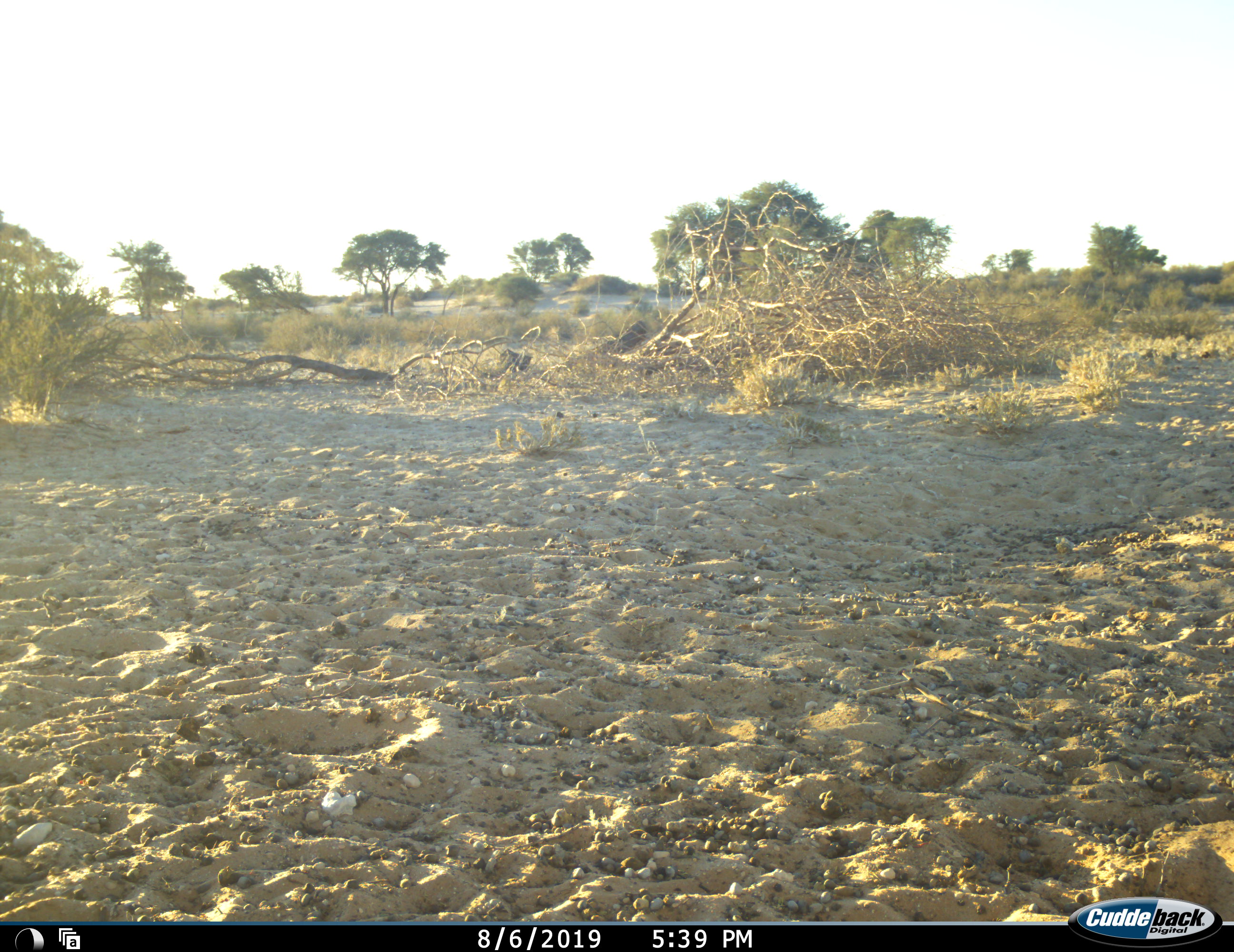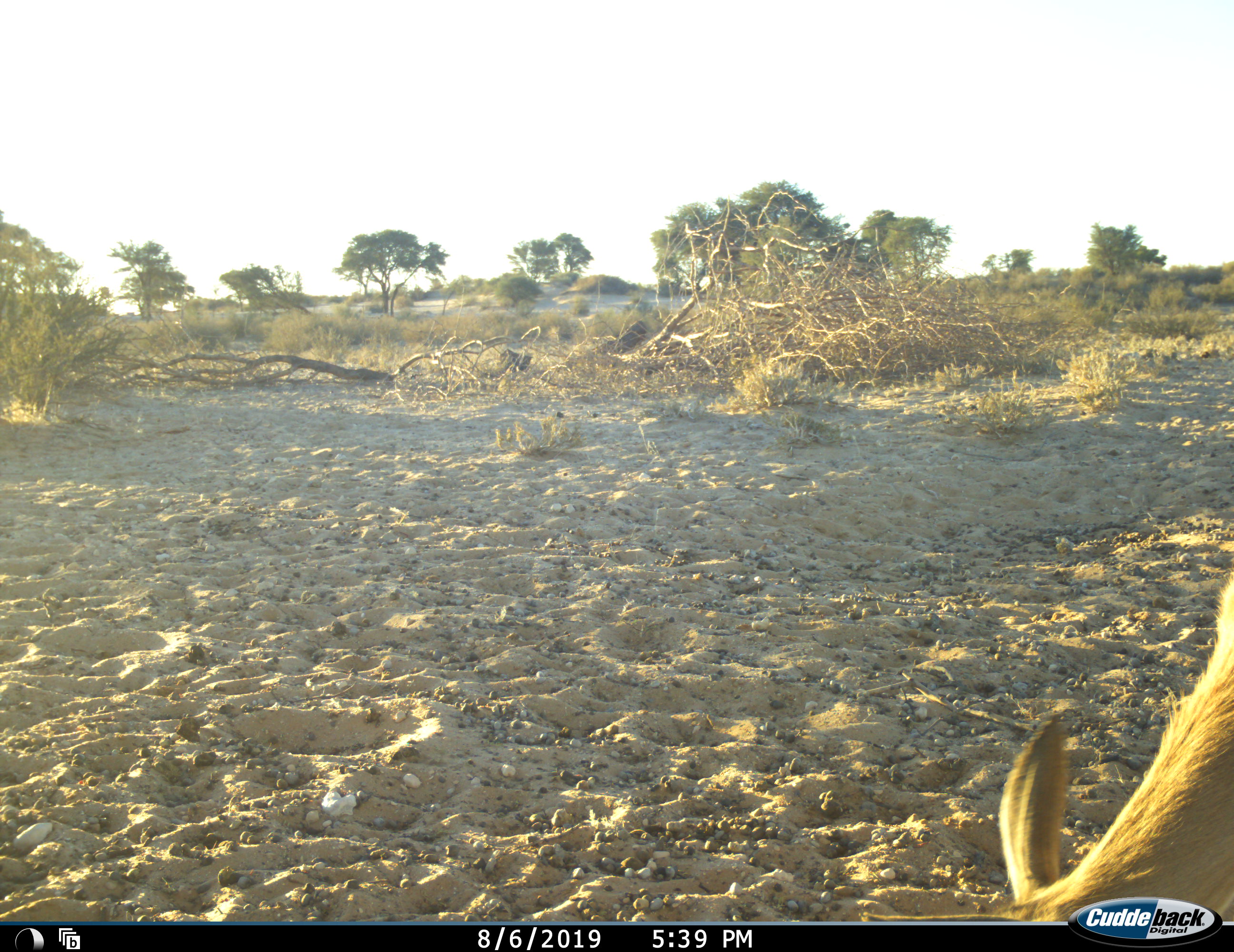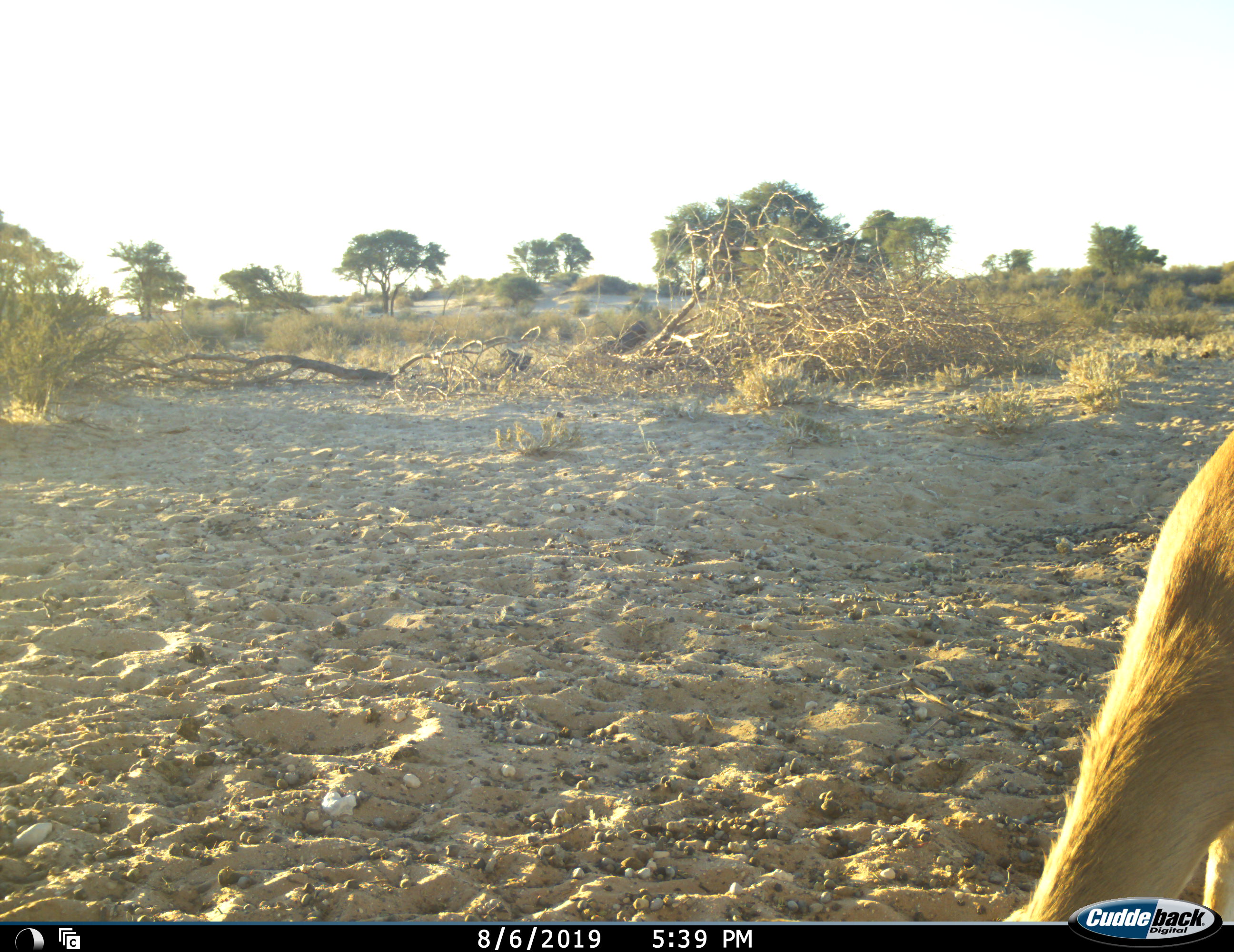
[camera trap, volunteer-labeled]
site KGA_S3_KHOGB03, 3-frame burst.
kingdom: Animalia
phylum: Chordata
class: Mammalia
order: Artiodactyla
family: Bovidae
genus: Antidorcas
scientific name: Antidorcas marsupialis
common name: springbok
Springbok (Antidorcas marsupialis), count 1. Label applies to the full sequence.